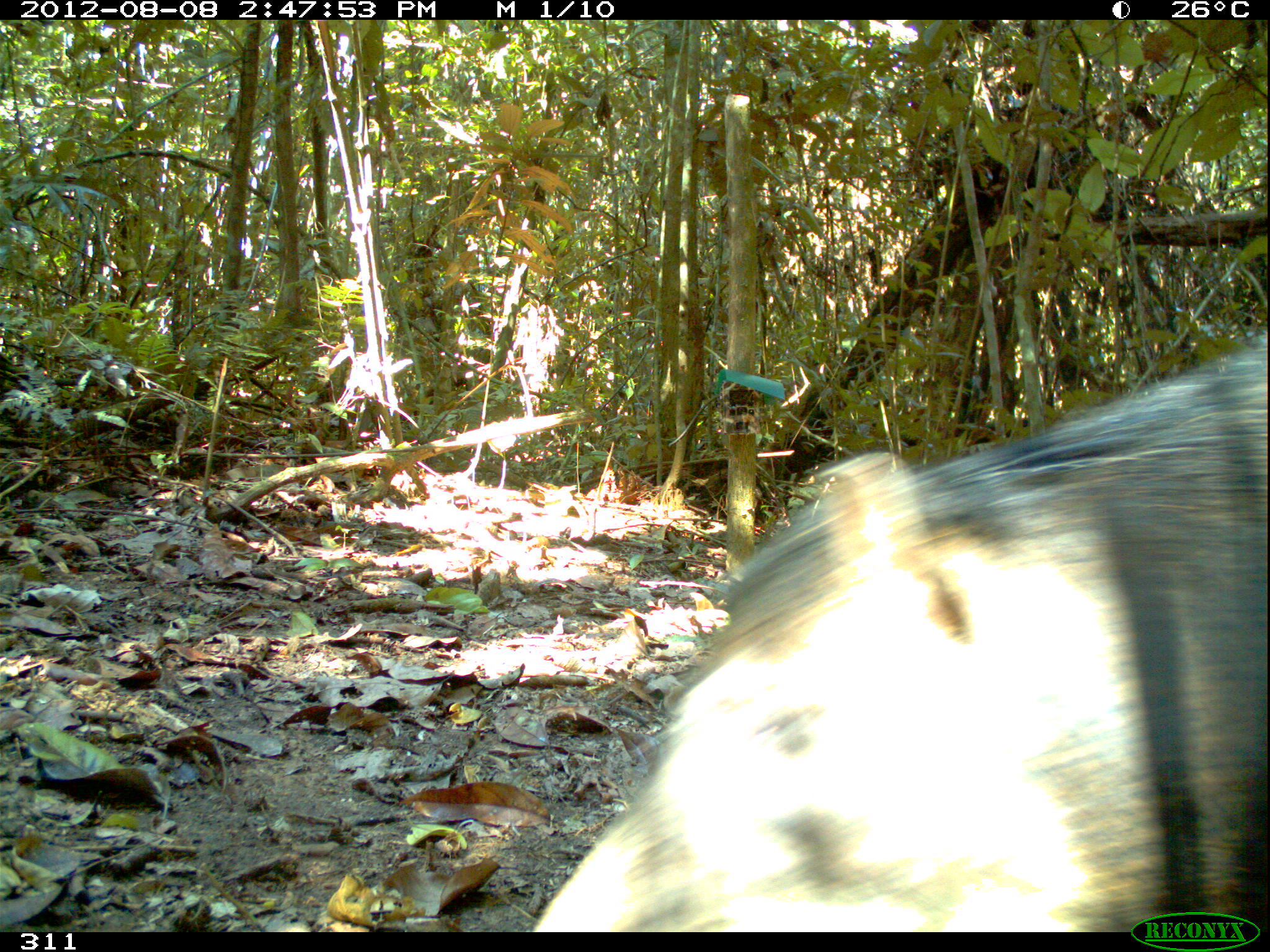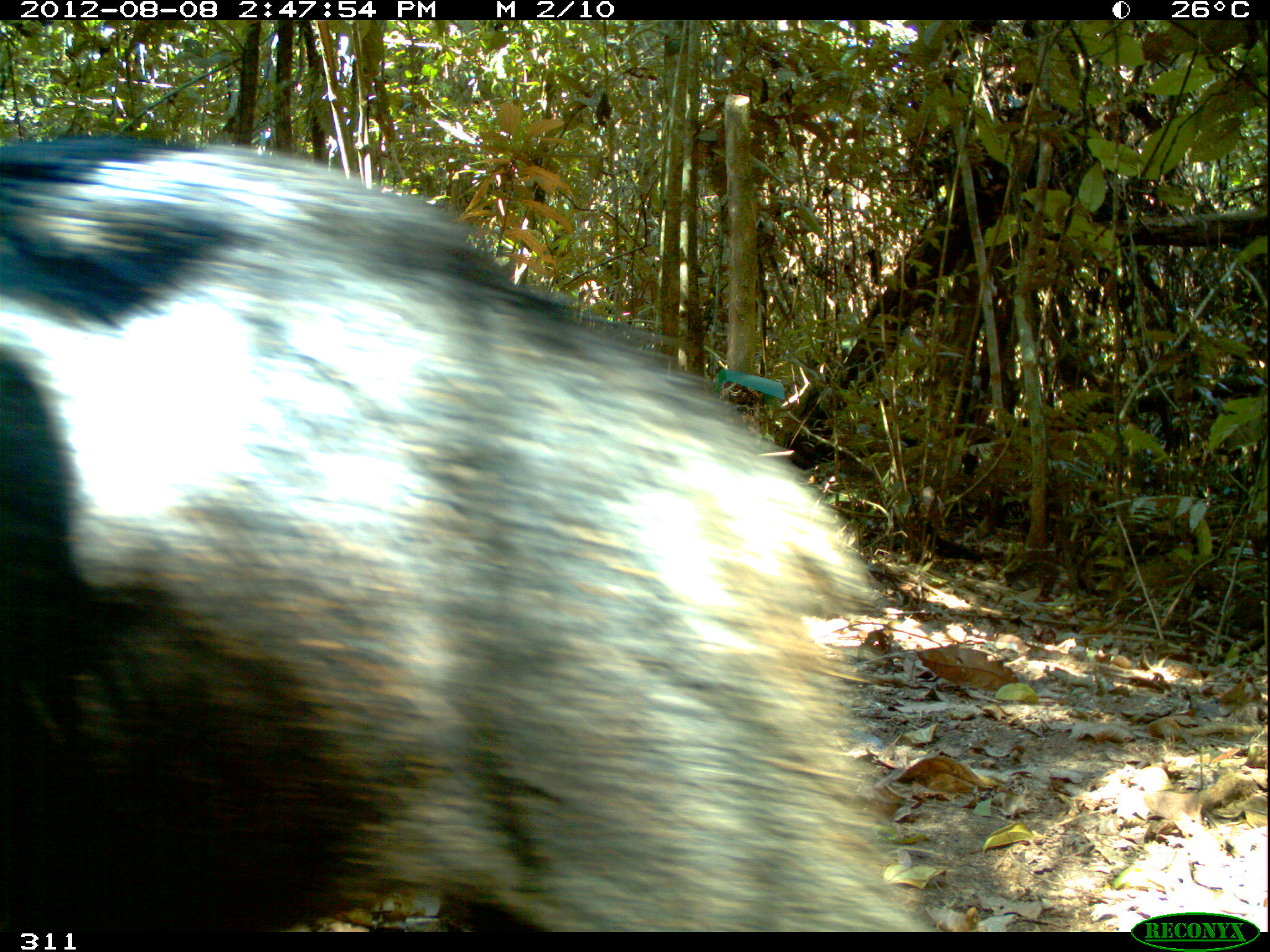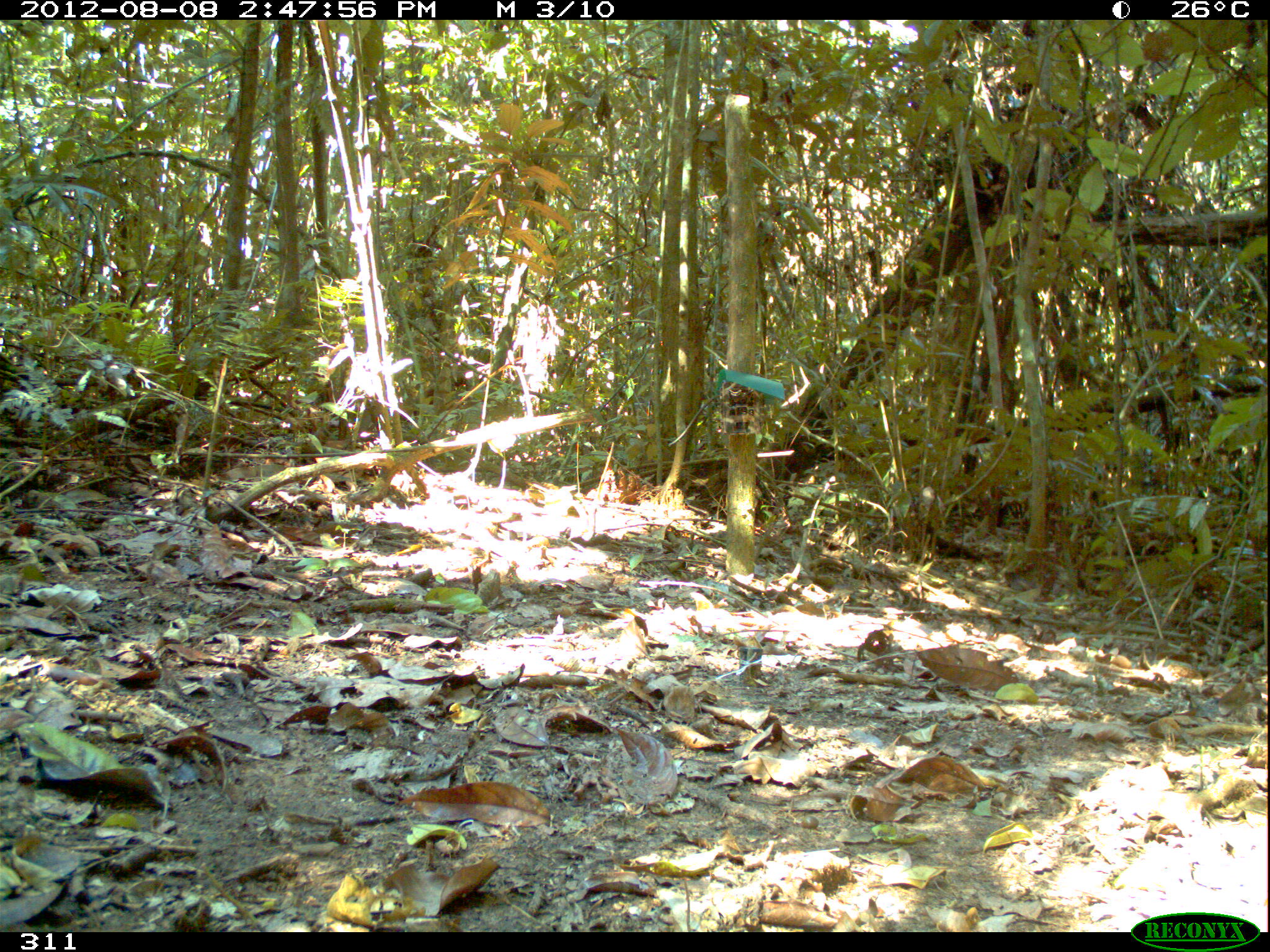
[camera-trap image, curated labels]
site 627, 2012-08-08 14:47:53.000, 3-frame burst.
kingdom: Animalia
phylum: Chordata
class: Mammalia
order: Artiodactyla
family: Tayassuidae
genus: Tayassu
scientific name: Tayassu pecari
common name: white-lipped peccary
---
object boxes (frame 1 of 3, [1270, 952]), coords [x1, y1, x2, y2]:
tayassu pecari: [531, 345, 1270, 932]